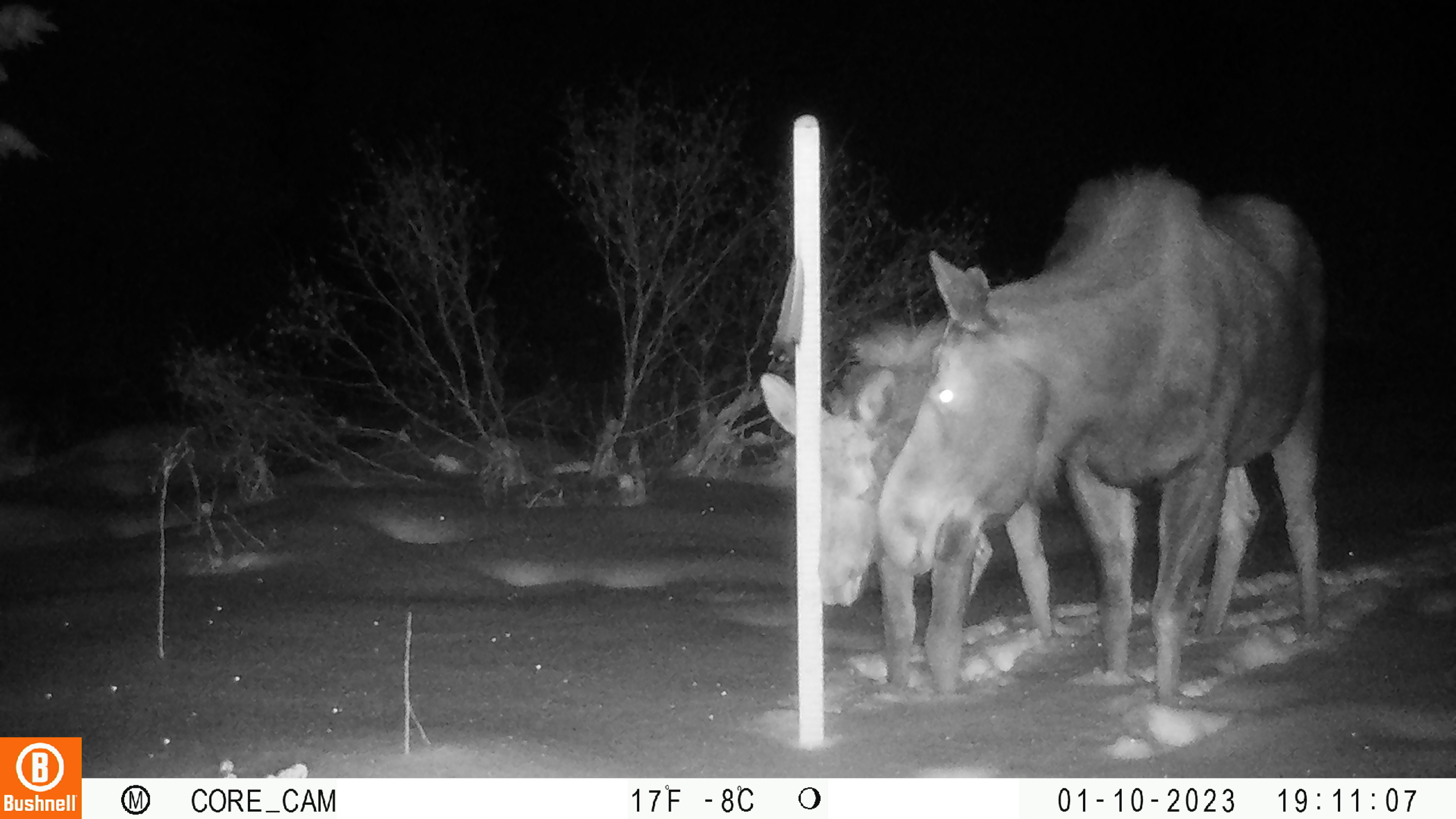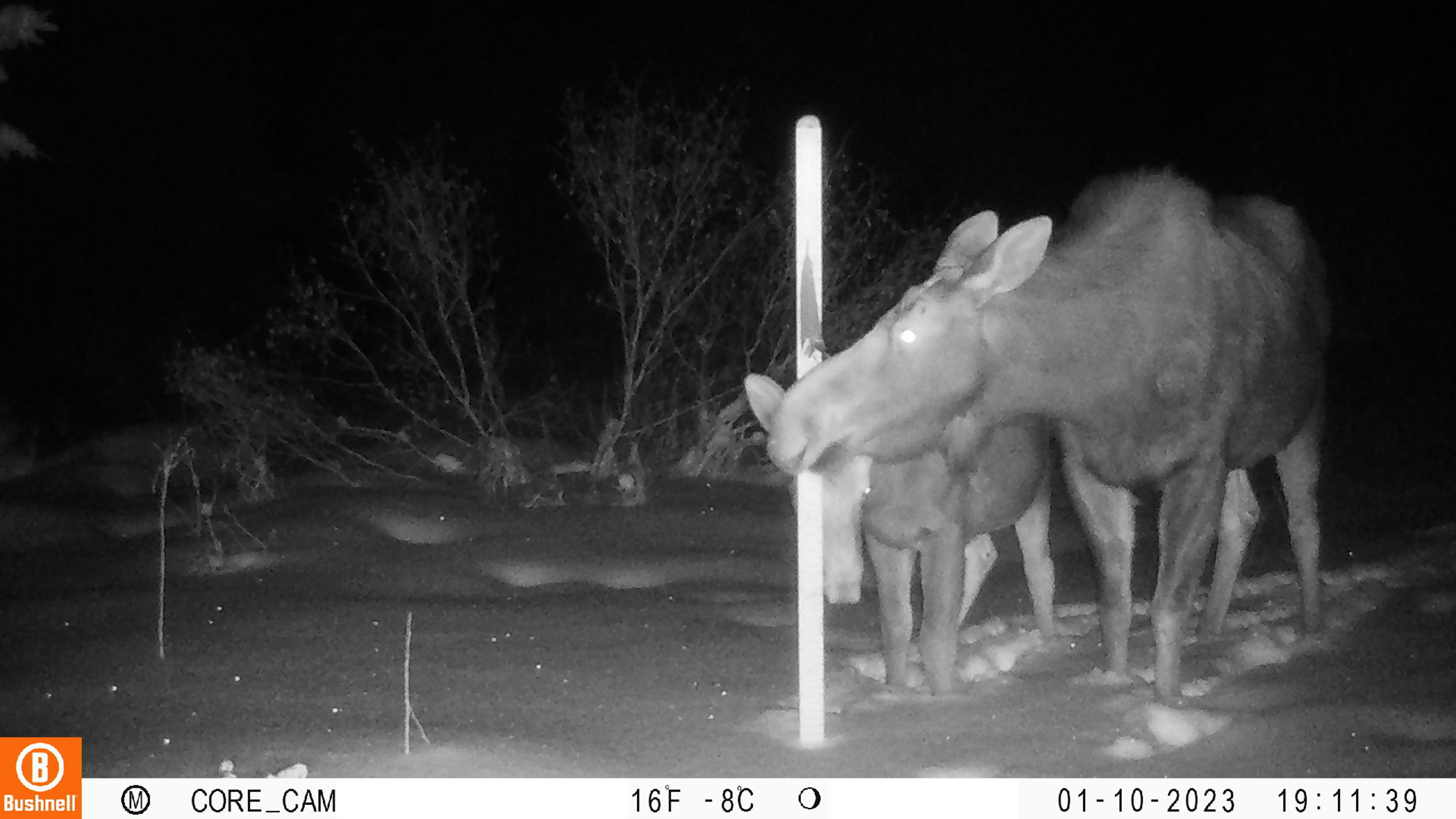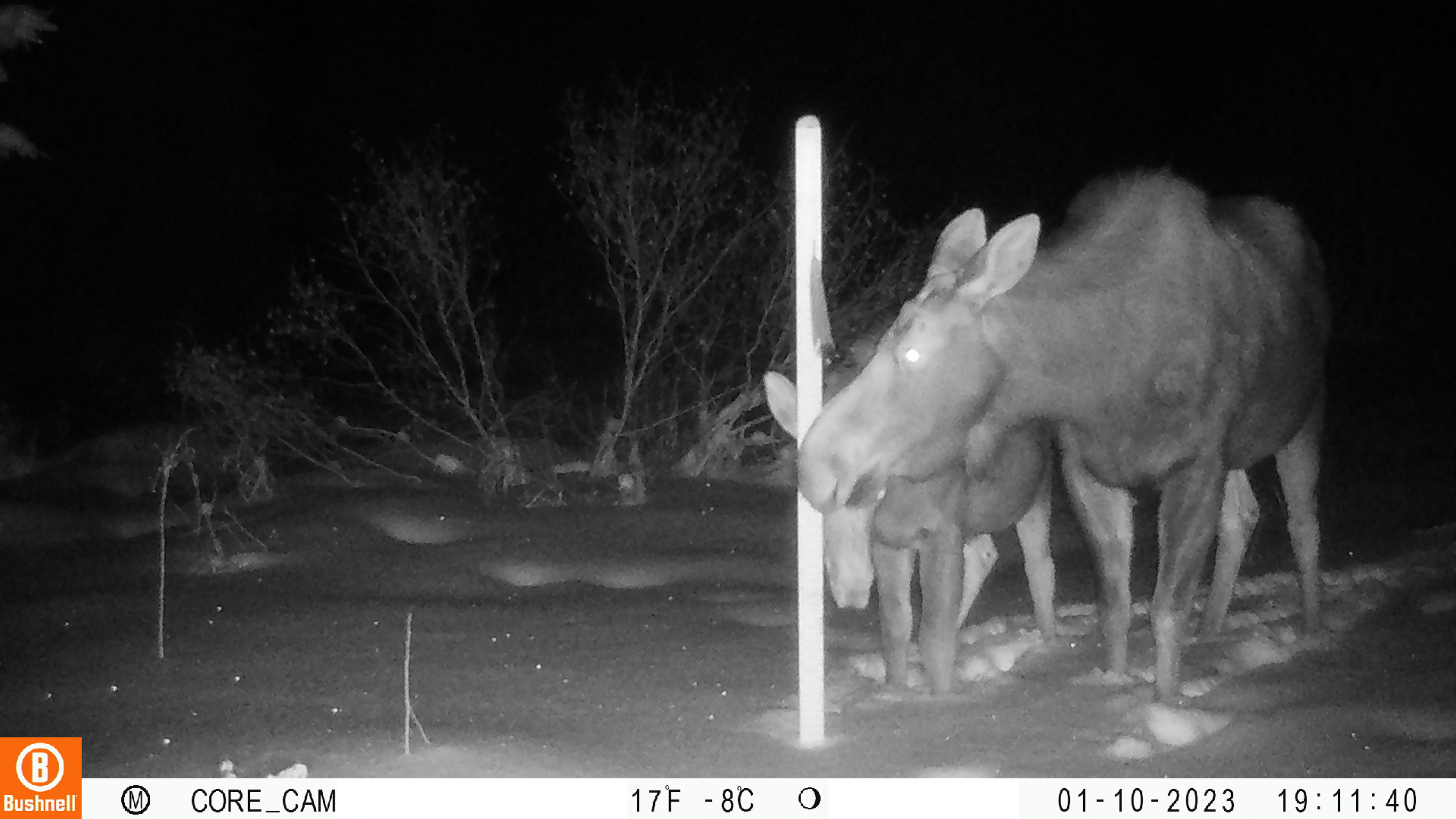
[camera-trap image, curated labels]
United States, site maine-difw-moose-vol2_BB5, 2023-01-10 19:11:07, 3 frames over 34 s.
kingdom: Animalia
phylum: Chordata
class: Mammalia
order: Artiodactyla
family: Cervidae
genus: Alces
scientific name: Alces alces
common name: moose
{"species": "moose (Alces alces)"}